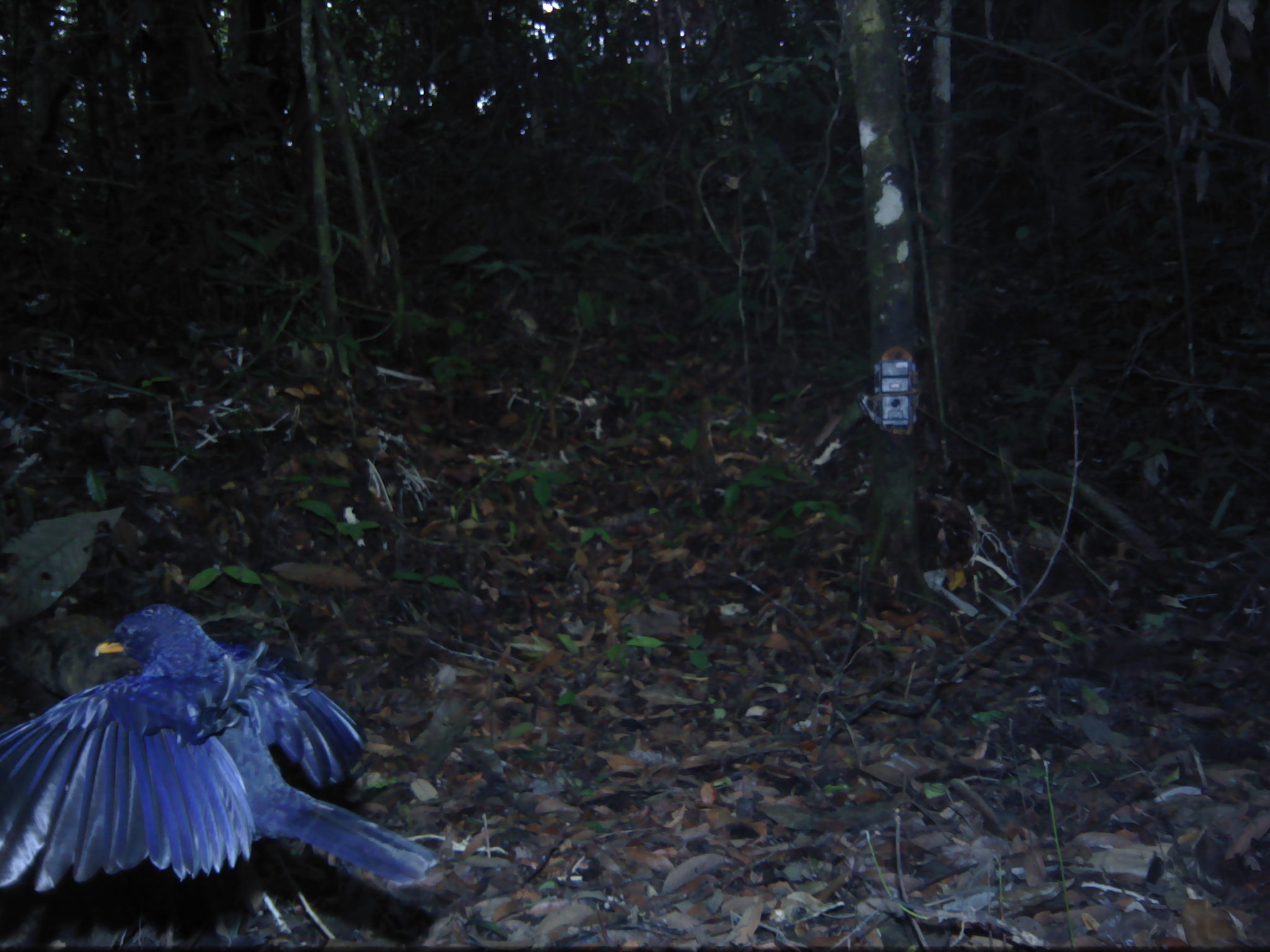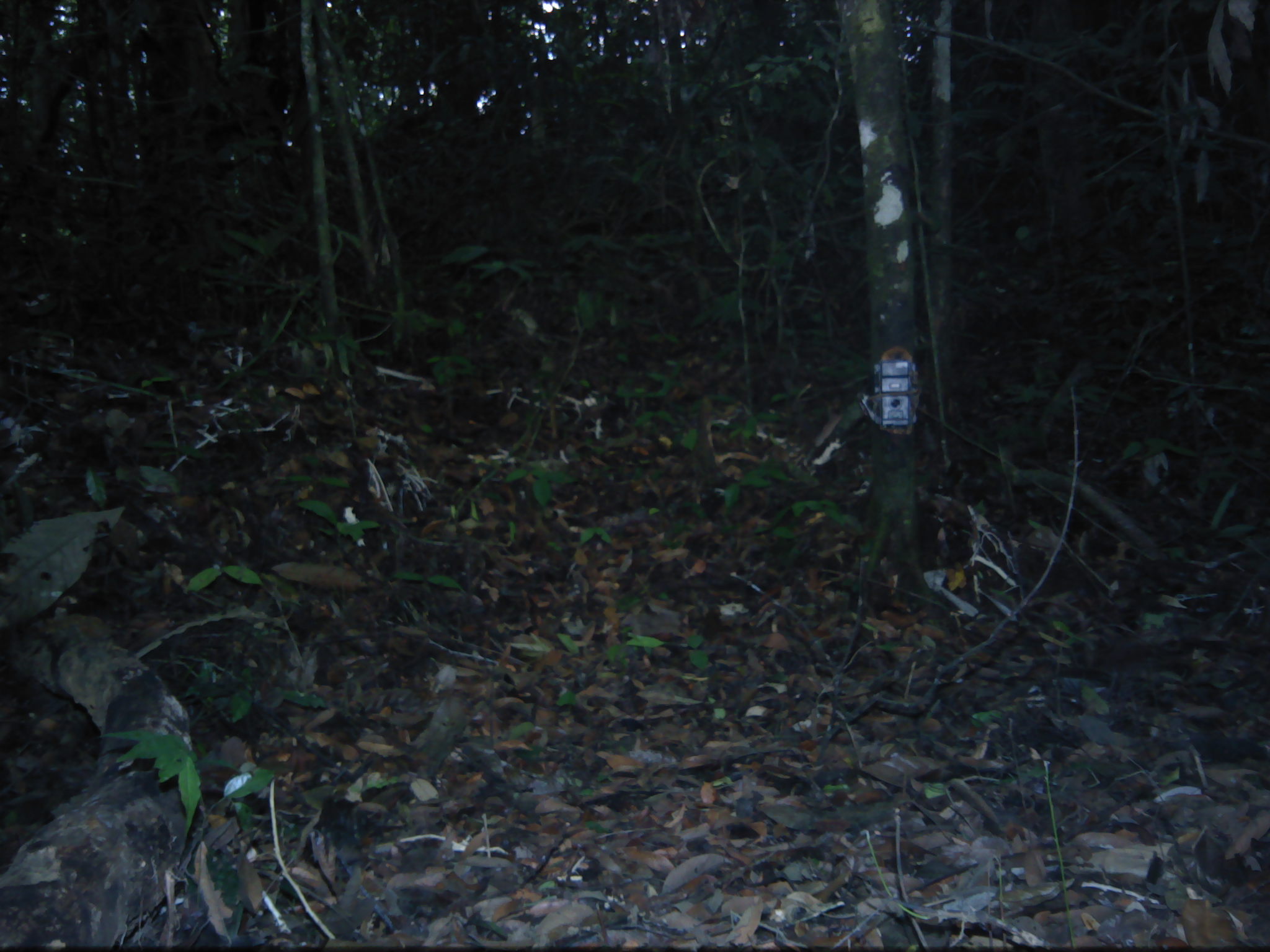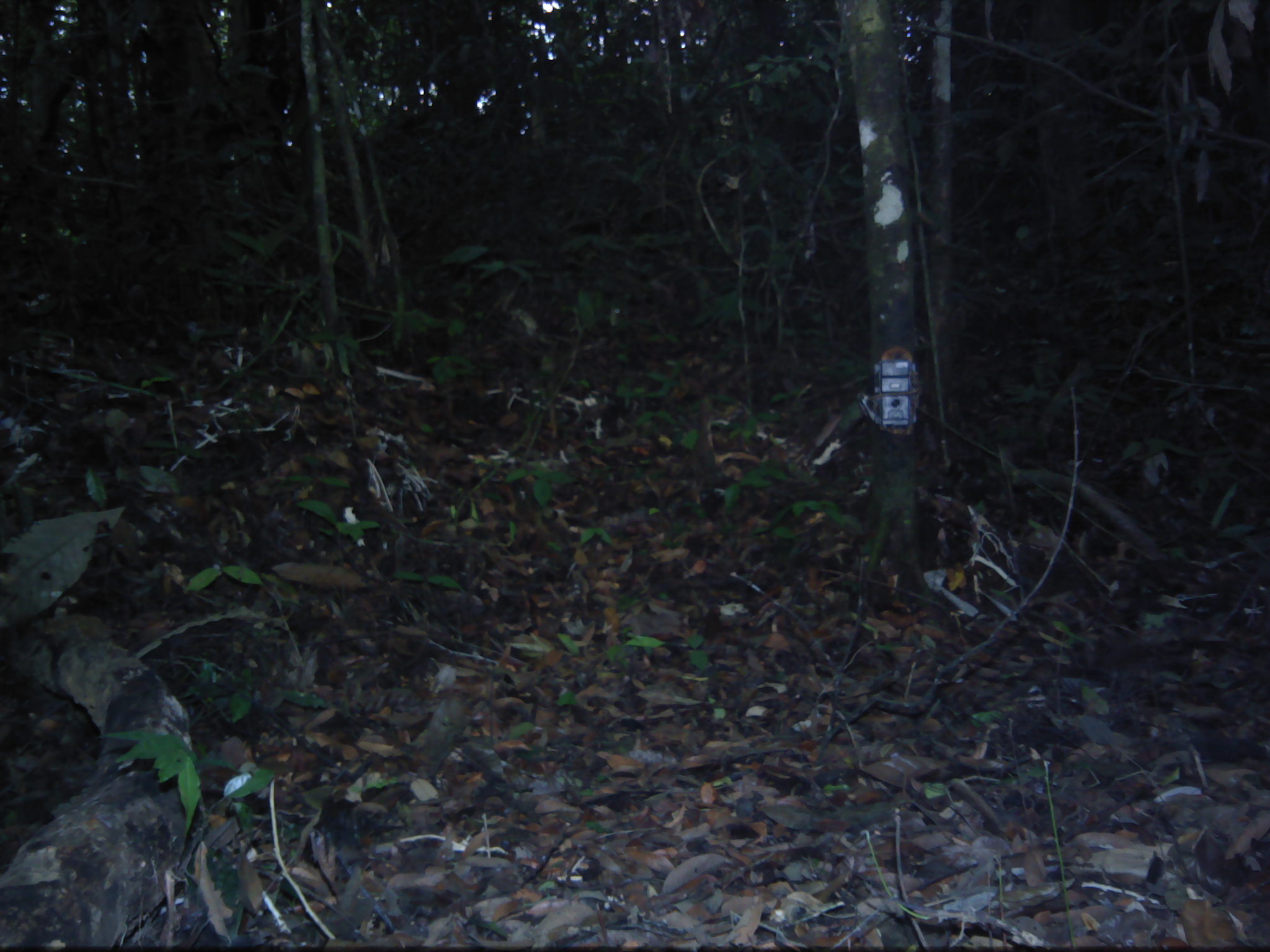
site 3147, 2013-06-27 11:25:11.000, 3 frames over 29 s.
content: unidentified animal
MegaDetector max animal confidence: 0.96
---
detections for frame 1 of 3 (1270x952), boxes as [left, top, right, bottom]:
unknown: [0, 606, 442, 887]